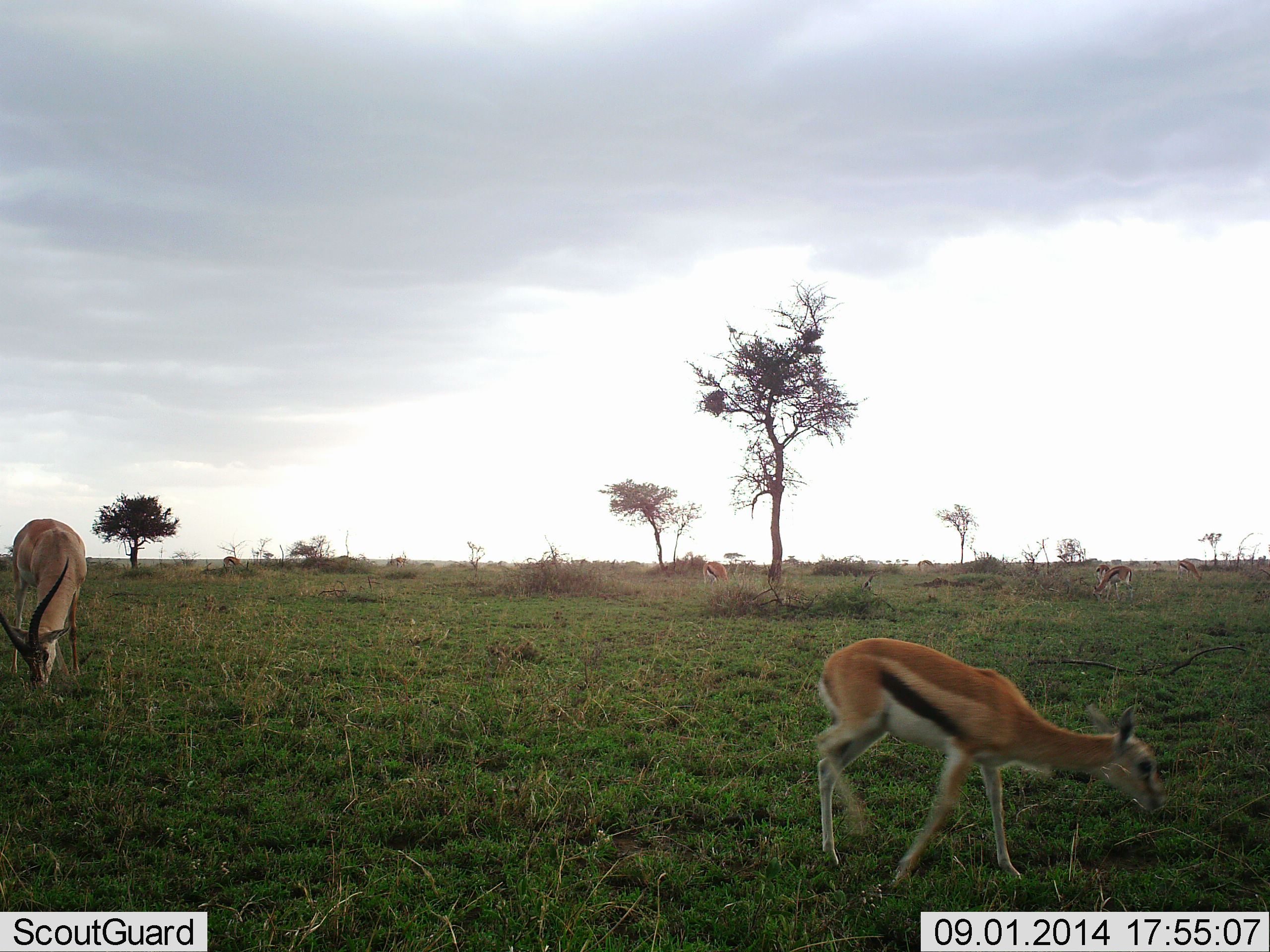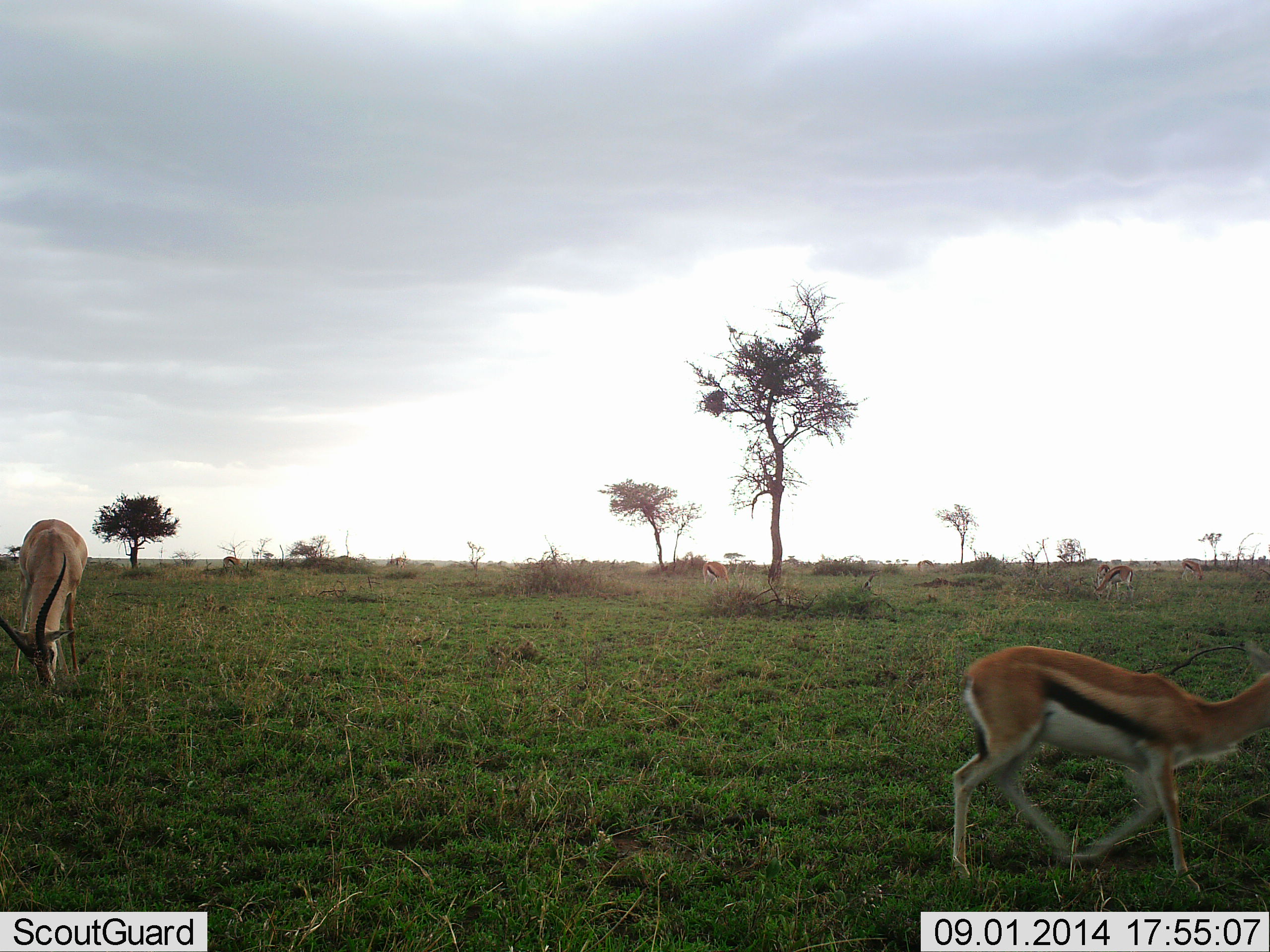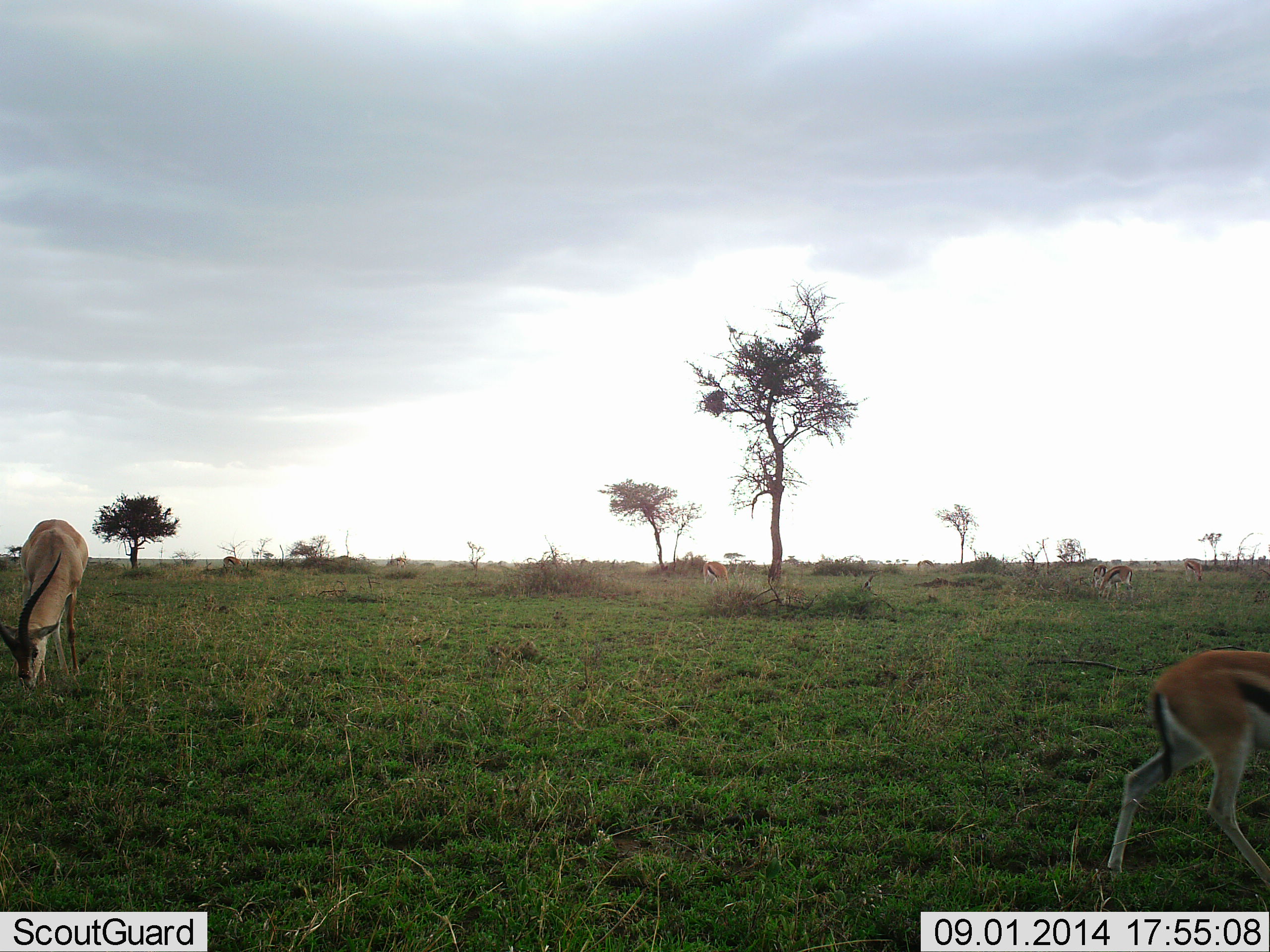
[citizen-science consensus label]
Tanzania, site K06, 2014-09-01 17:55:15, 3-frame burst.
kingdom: Animalia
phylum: Chordata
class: Mammalia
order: Artiodactyla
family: Bovidae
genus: Eudorcas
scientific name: Eudorcas thomsonii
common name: thomson's gazelle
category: gazellethomsons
Gazellethomsons (thomson's gazelle) (Eudorcas thomsonii), count 2. Behavior (volunteer vote fractions): standing 8%, resting 0%, moving 85%, interacting 0%. Young present (vote fraction): 0%. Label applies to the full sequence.